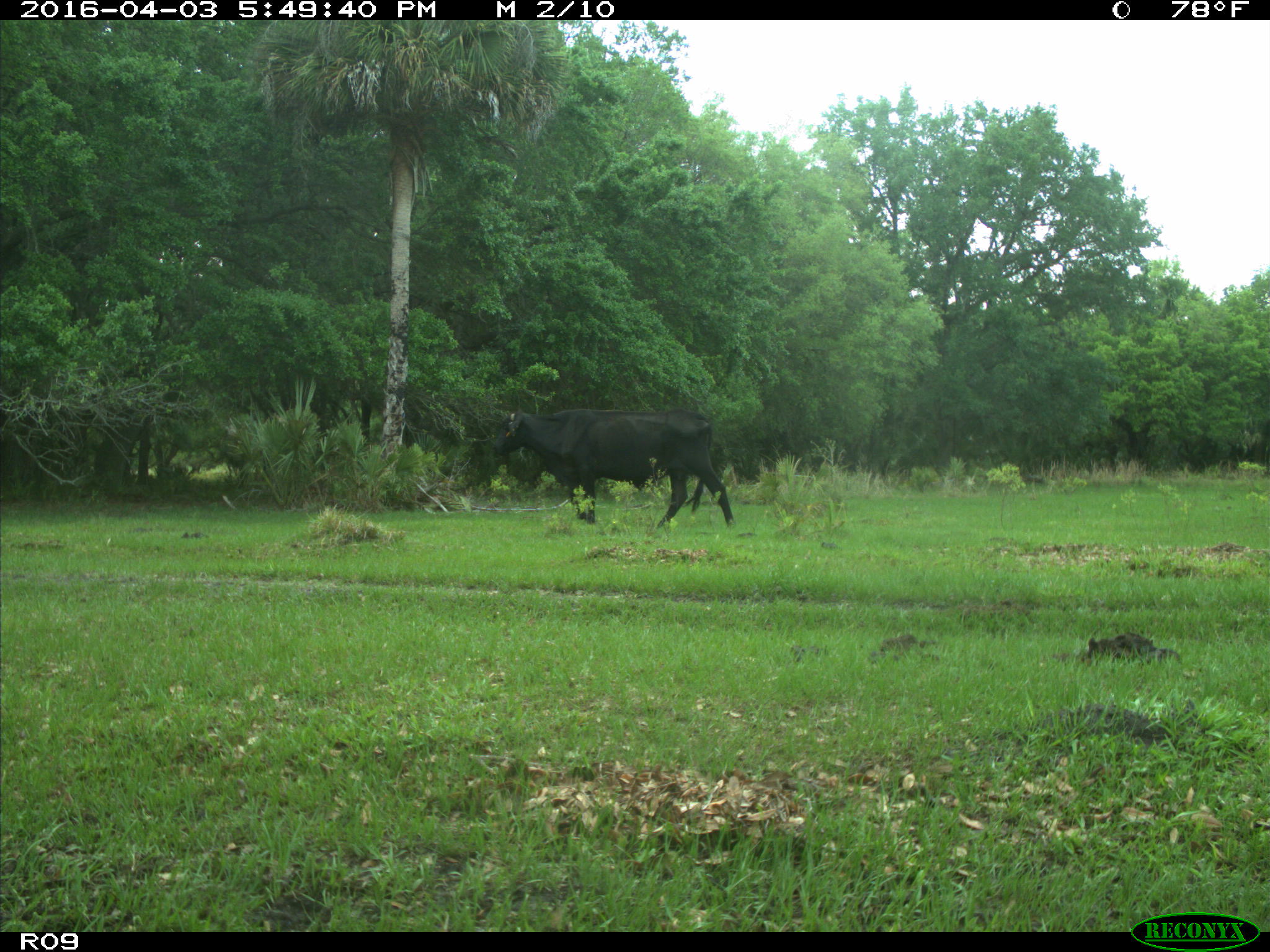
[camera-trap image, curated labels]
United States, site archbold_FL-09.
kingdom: Animalia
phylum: Chordata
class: Mammalia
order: Artiodactyla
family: Bovidae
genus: Bos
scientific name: Bos taurus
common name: domestic cow